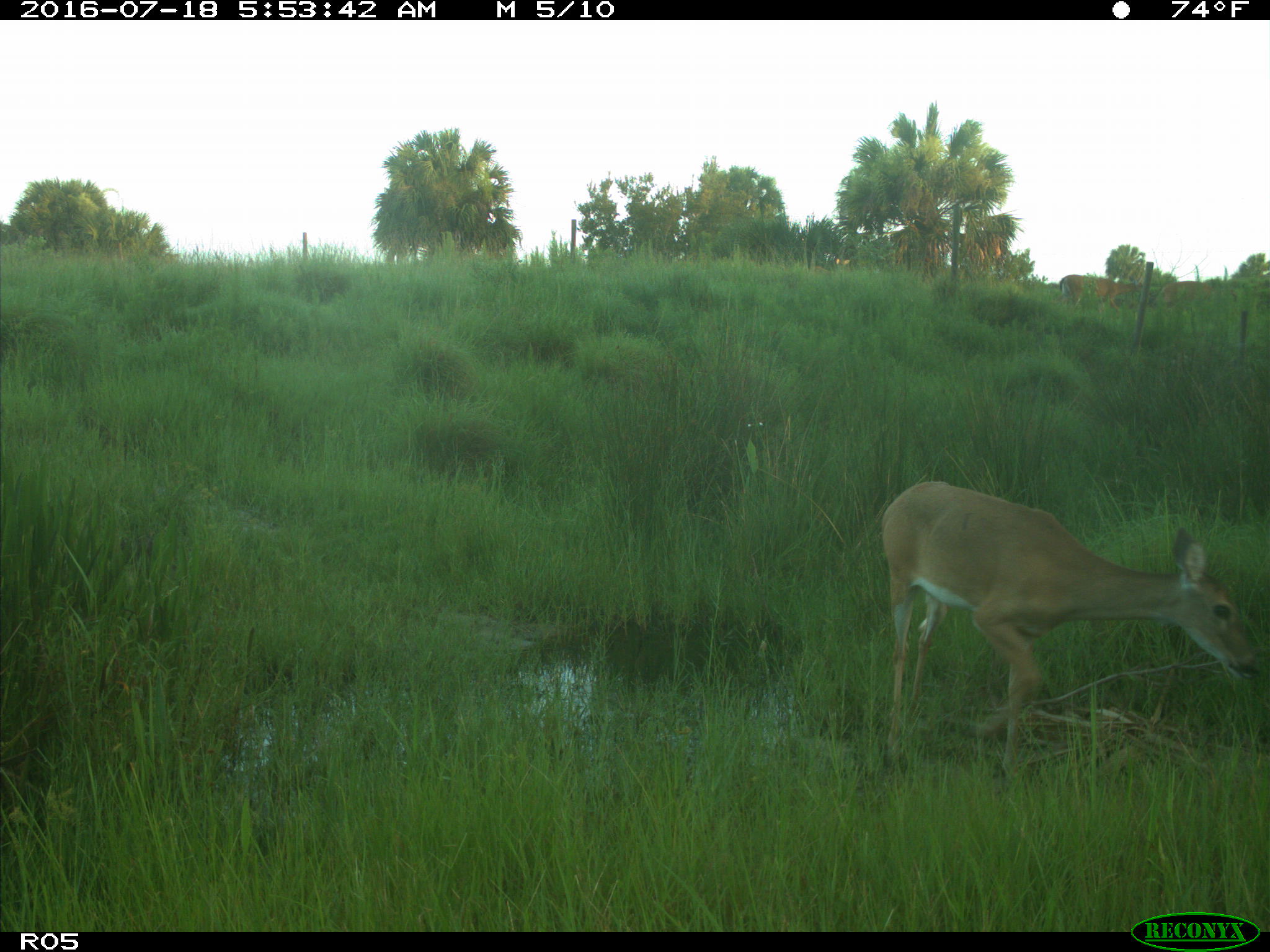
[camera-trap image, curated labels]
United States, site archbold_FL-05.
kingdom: Animalia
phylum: Chordata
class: Mammalia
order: Artiodactyla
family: Cervidae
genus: Odocoileus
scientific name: Odocoileus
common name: deer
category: unidentified deer